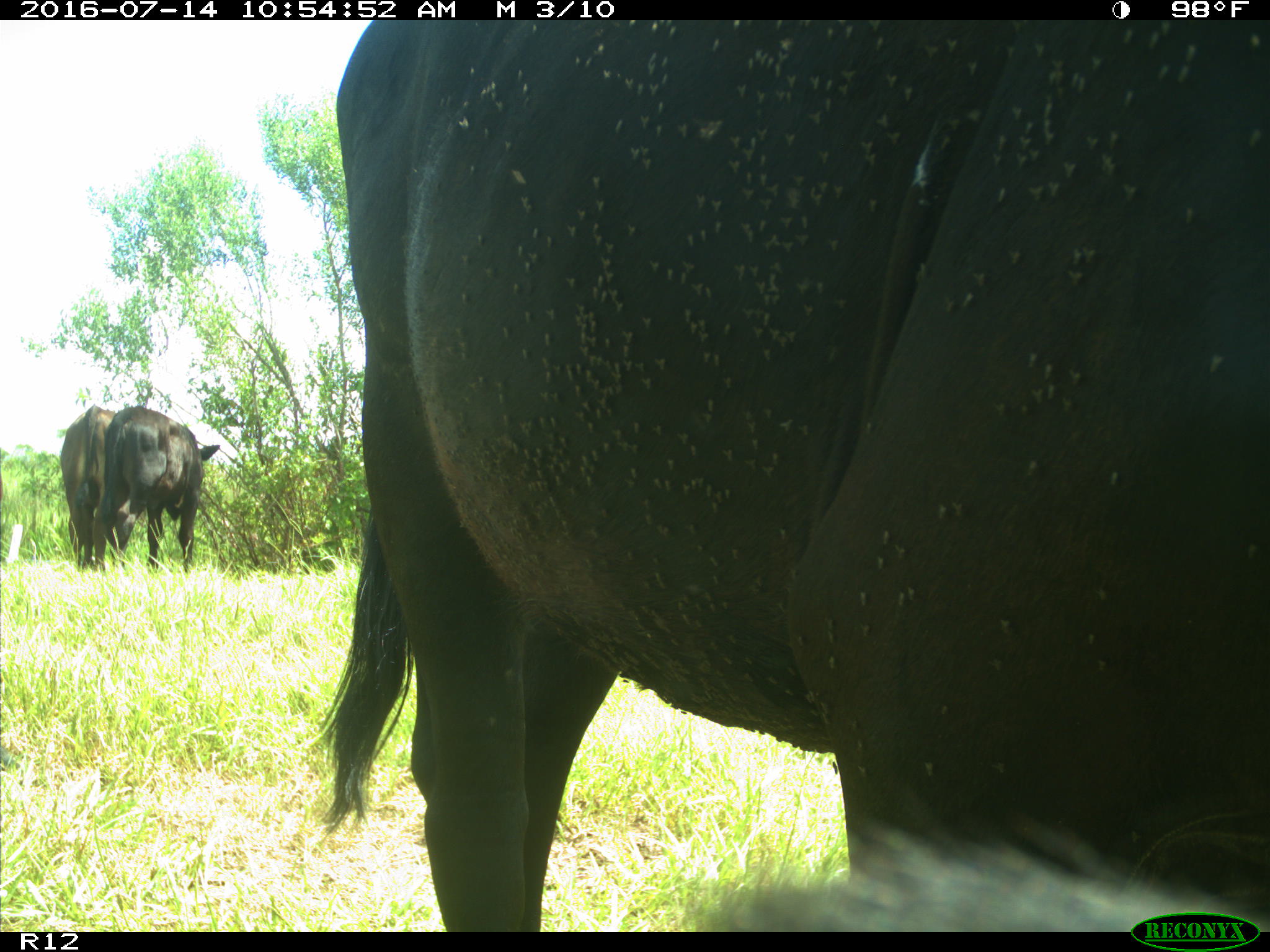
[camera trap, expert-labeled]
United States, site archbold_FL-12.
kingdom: Animalia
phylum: Chordata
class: Mammalia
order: Artiodactyla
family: Bovidae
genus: Bos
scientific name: Bos taurus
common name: domestic cow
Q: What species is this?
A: Bos taurus (domestic cow).